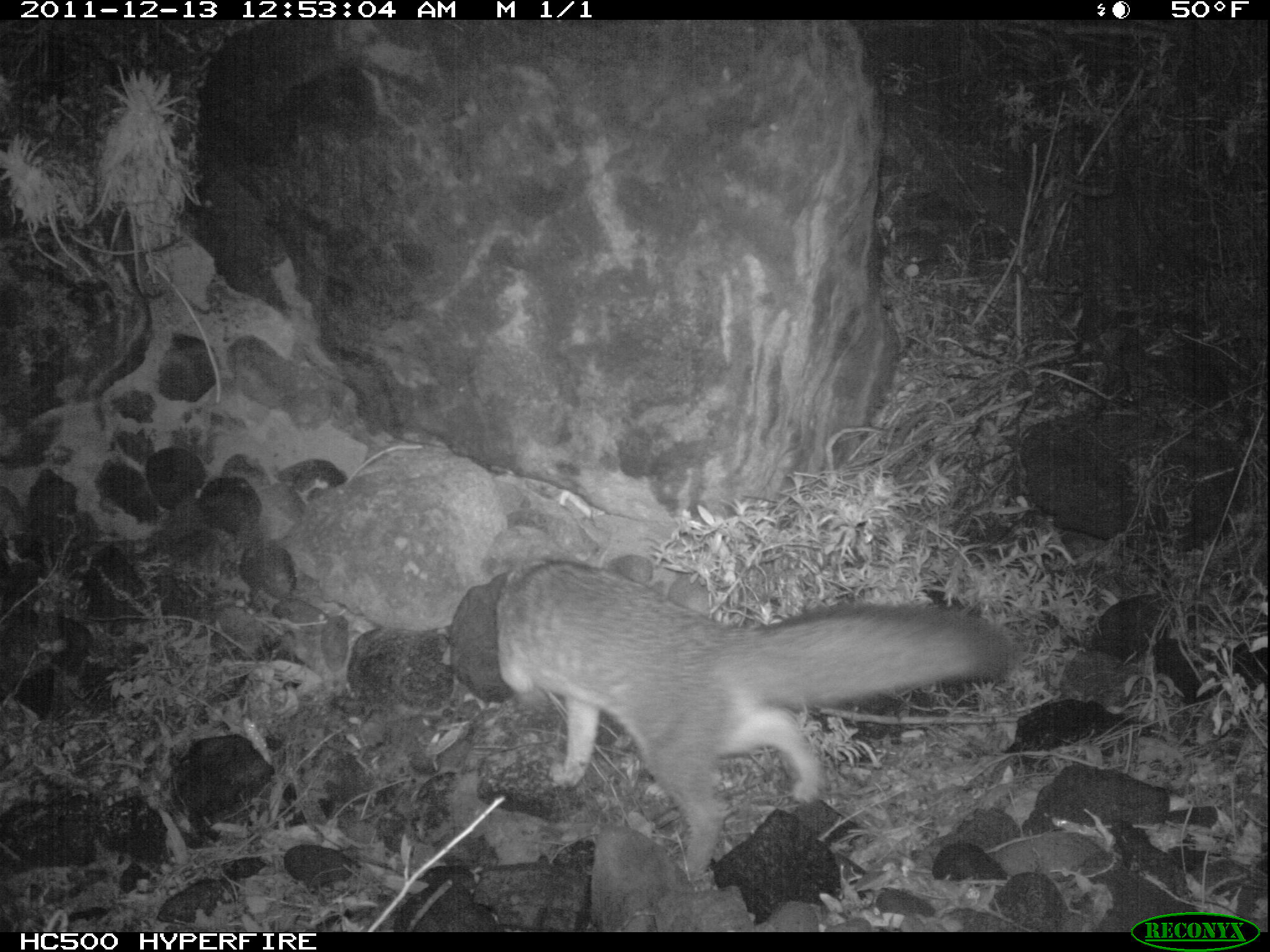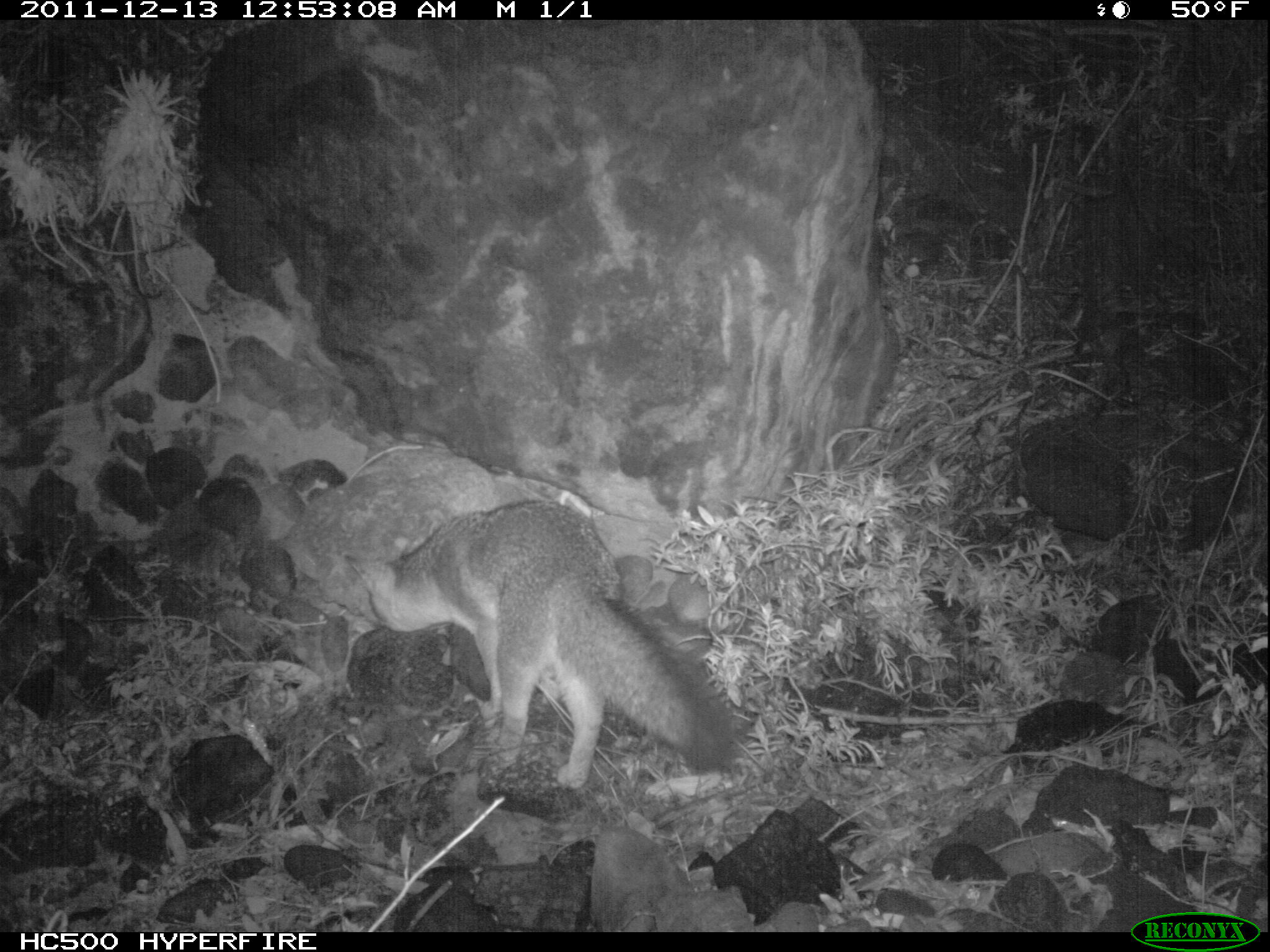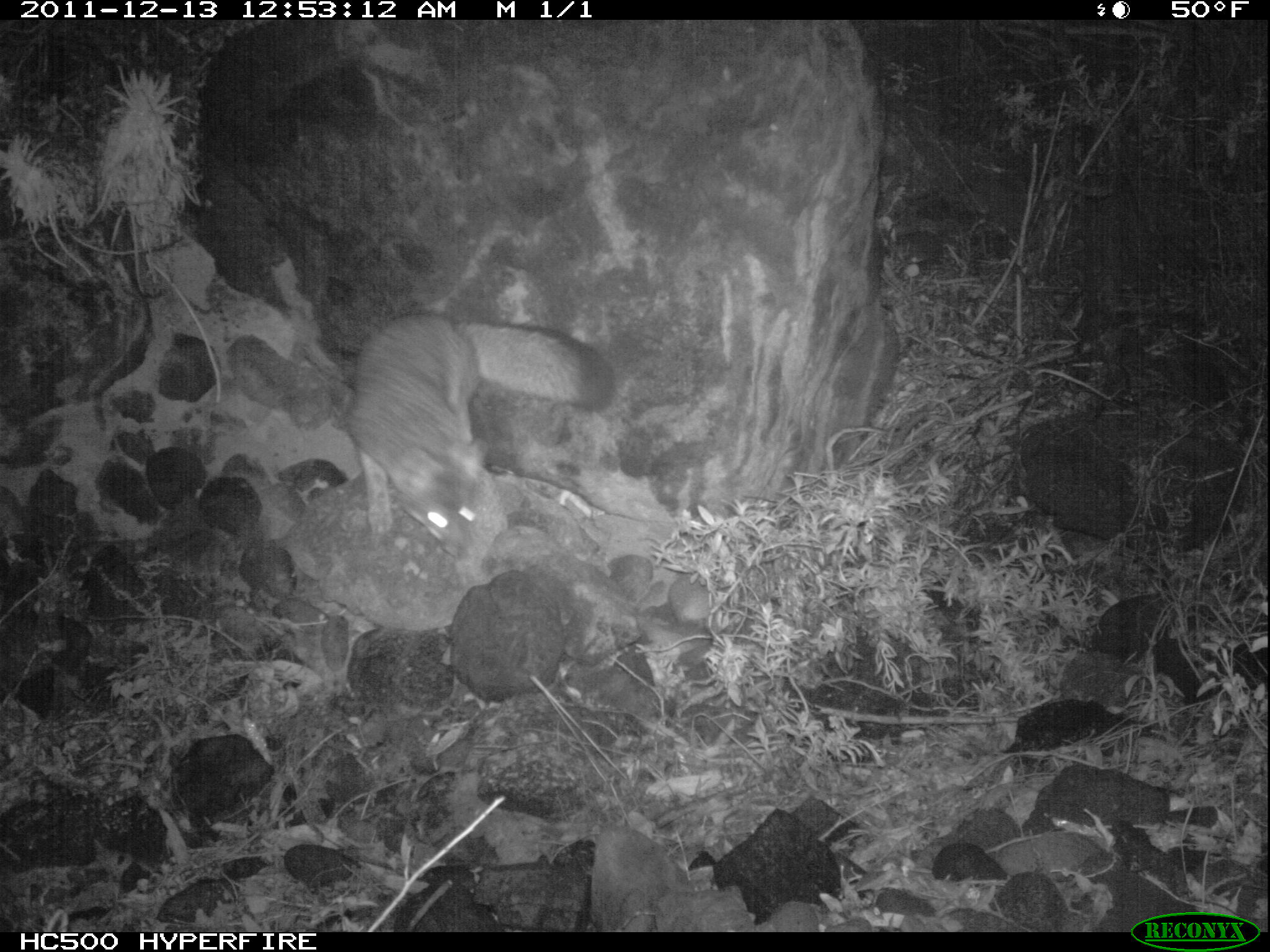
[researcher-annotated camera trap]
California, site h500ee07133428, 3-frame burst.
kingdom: Animalia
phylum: Chordata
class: Mammalia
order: Carnivora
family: Canidae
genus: Urocyon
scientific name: Urocyon littoralis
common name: island fox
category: fox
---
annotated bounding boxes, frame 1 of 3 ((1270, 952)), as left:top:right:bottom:
fox: 495:540:1017:874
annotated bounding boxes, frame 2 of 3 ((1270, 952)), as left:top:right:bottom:
fox: 344:497:735:790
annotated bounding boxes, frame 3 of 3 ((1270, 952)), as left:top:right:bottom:
fox: 343:307:618:556